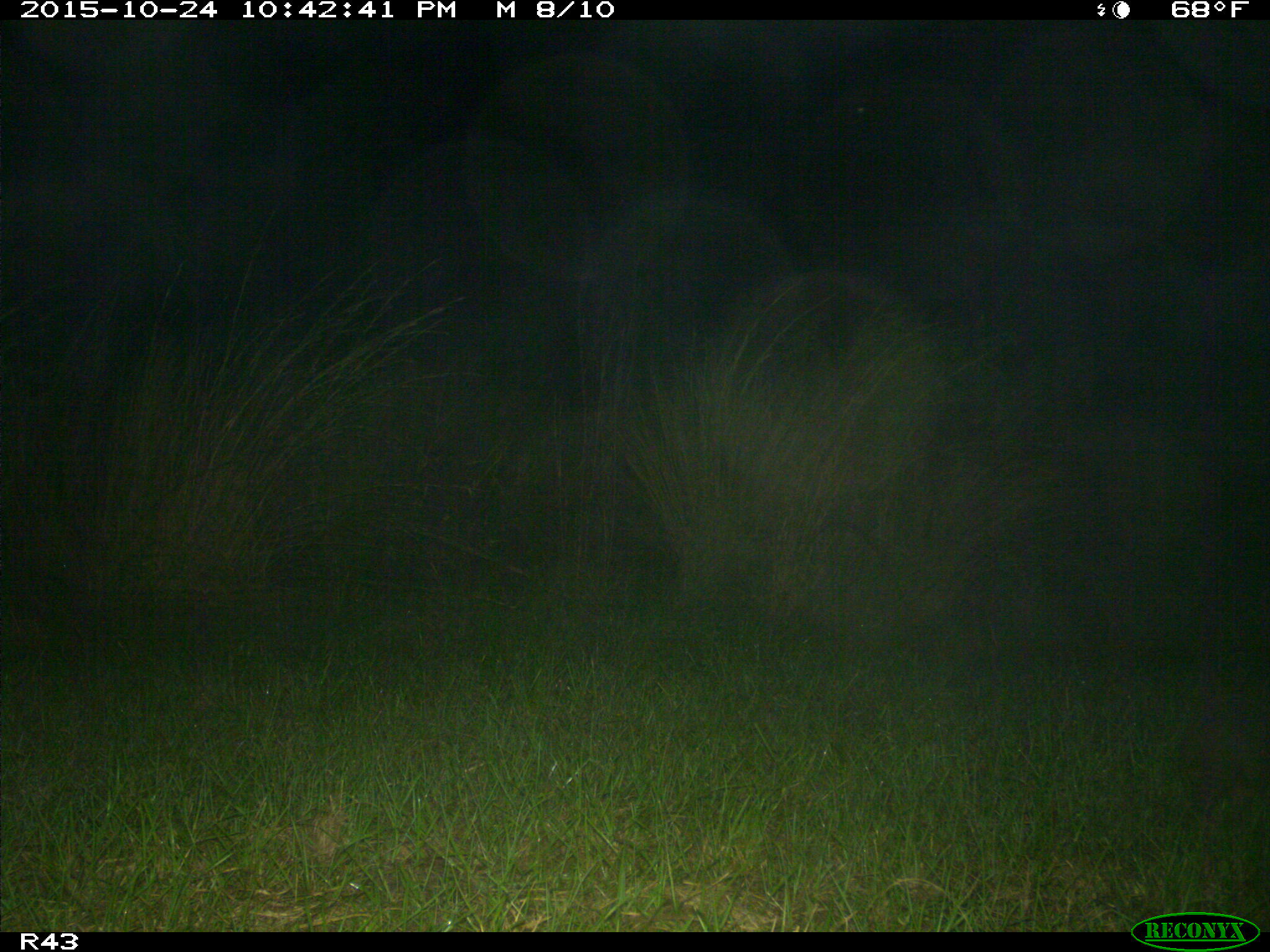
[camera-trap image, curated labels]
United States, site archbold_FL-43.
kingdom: Animalia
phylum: Chordata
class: Mammalia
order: Cingulata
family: Dasypodidae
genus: Dasypus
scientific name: Dasypus novemcinctus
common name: nine-banded armadillo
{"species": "Dasypus novemcinctus (nine-banded armadillo)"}